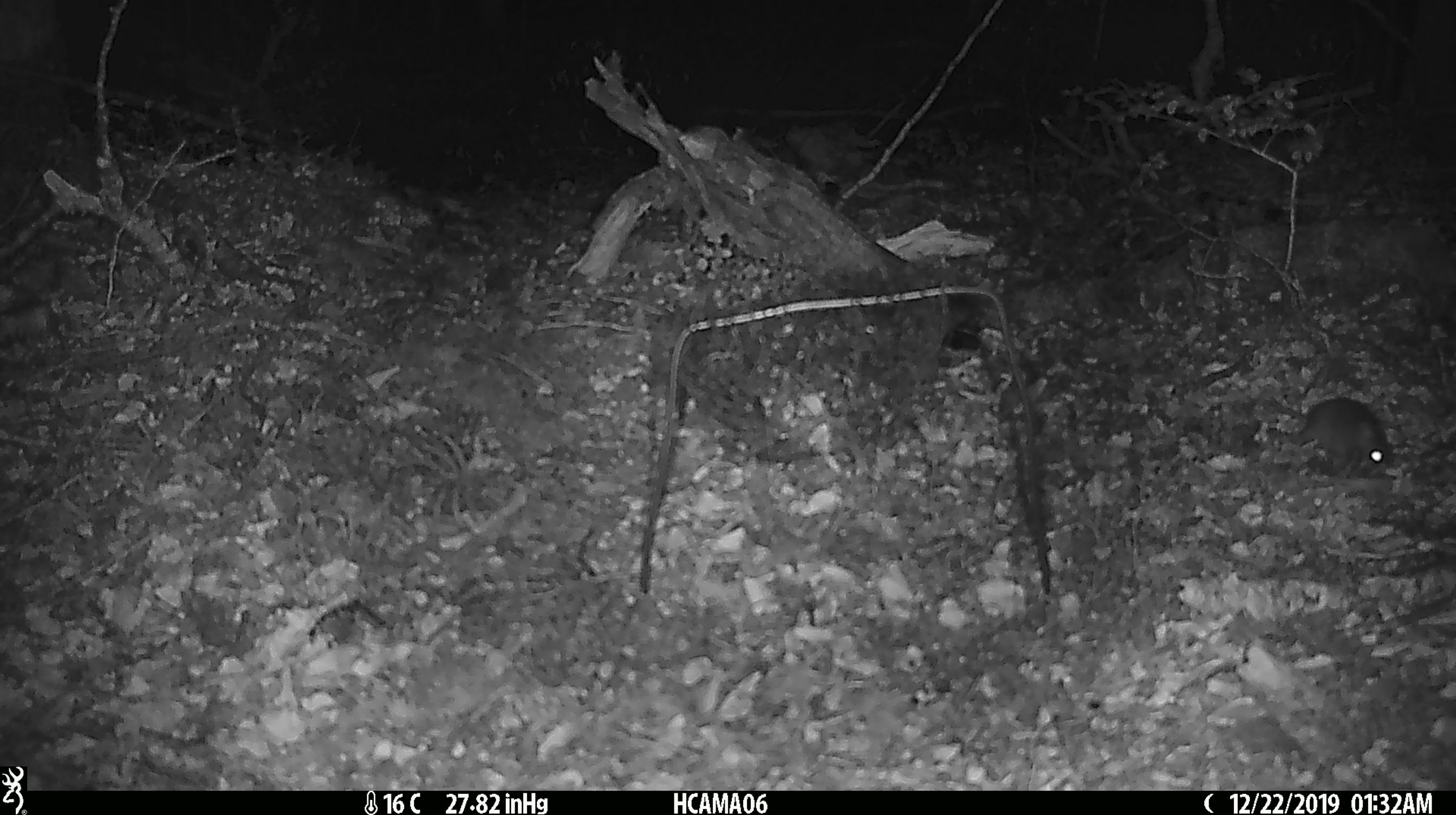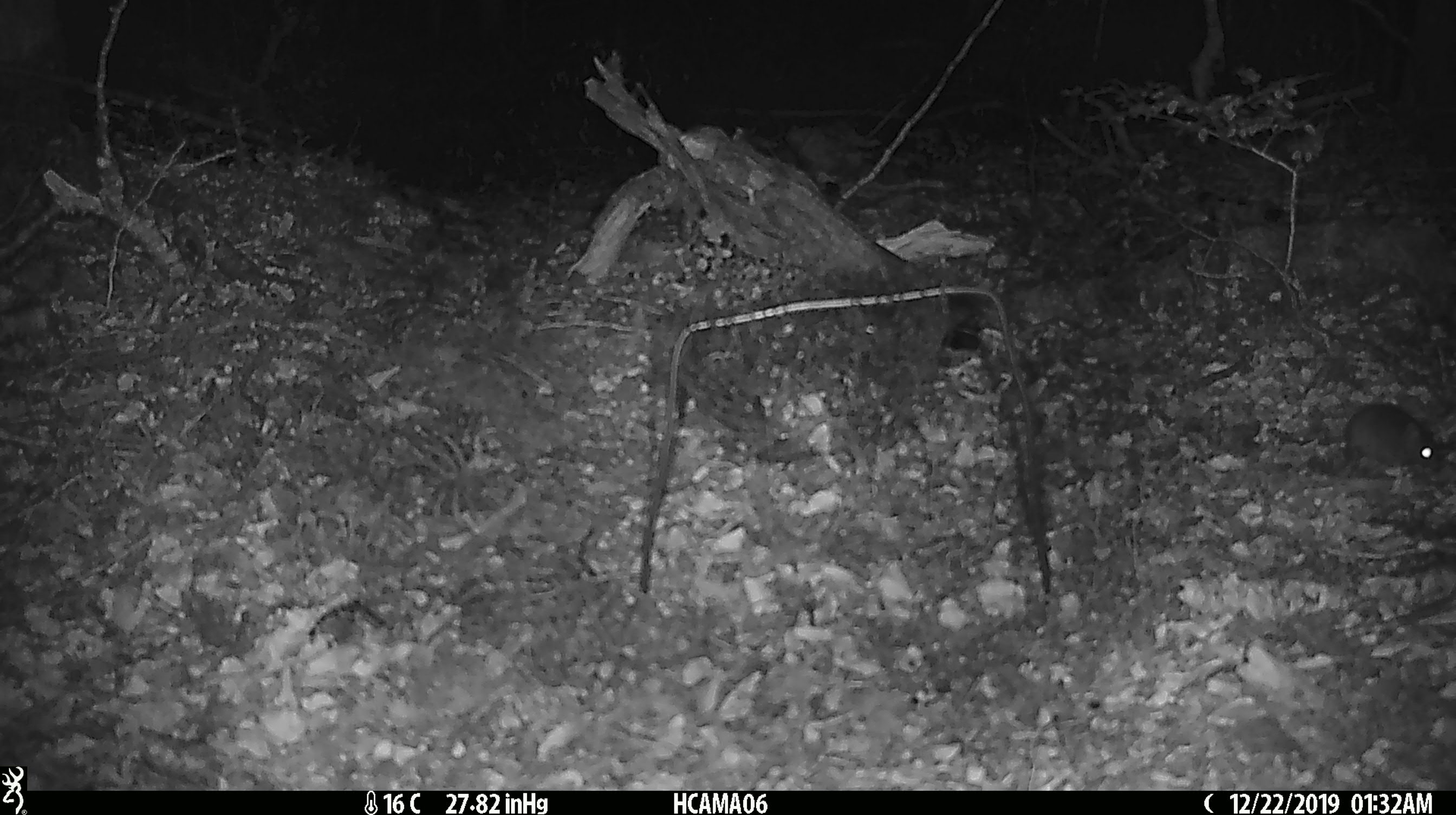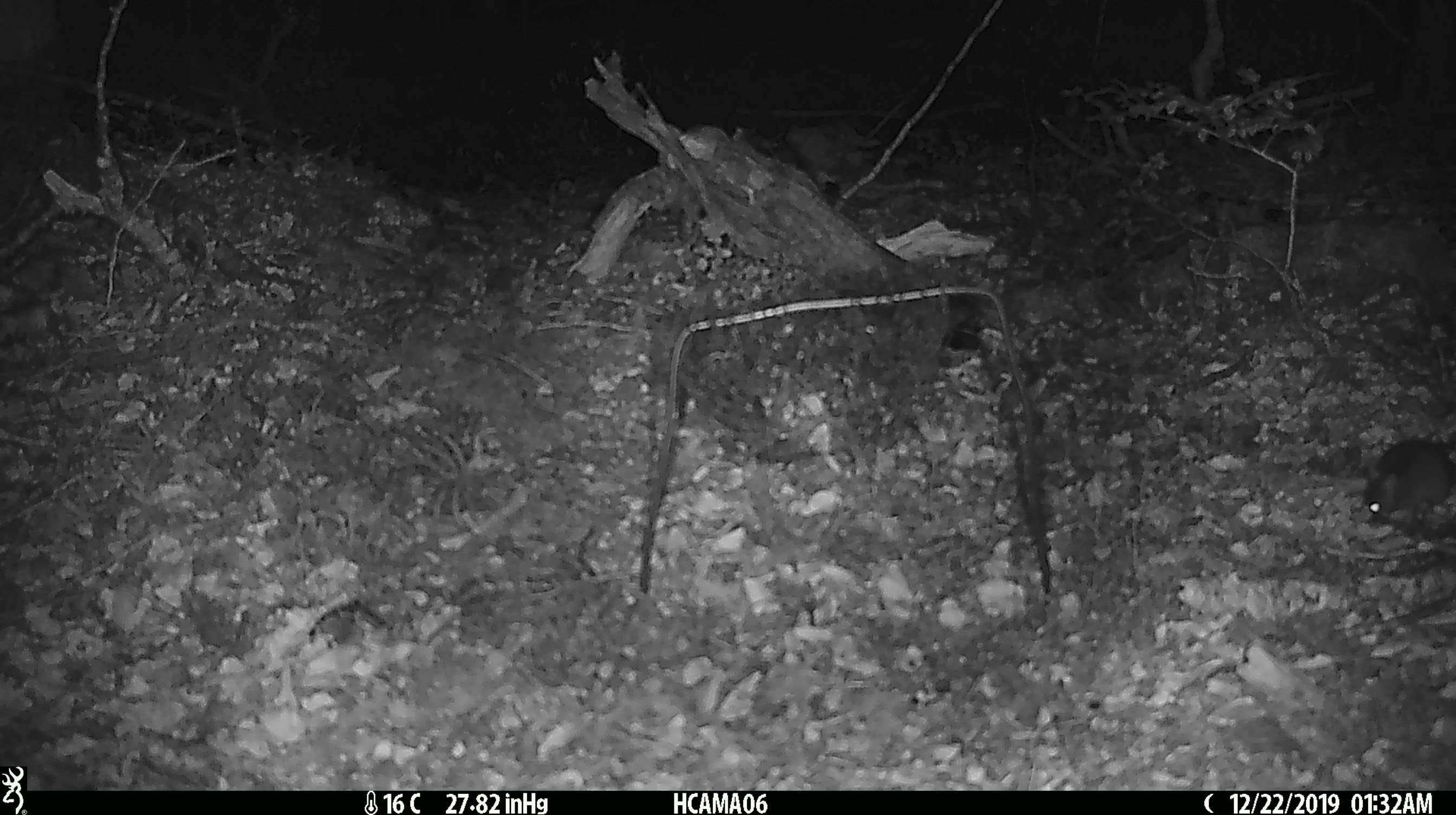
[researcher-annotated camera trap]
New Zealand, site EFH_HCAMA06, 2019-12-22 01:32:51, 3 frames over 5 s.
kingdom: Animalia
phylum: Chordata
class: Mammalia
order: Rodentia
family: Muridae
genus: Mus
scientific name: Mus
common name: mouse